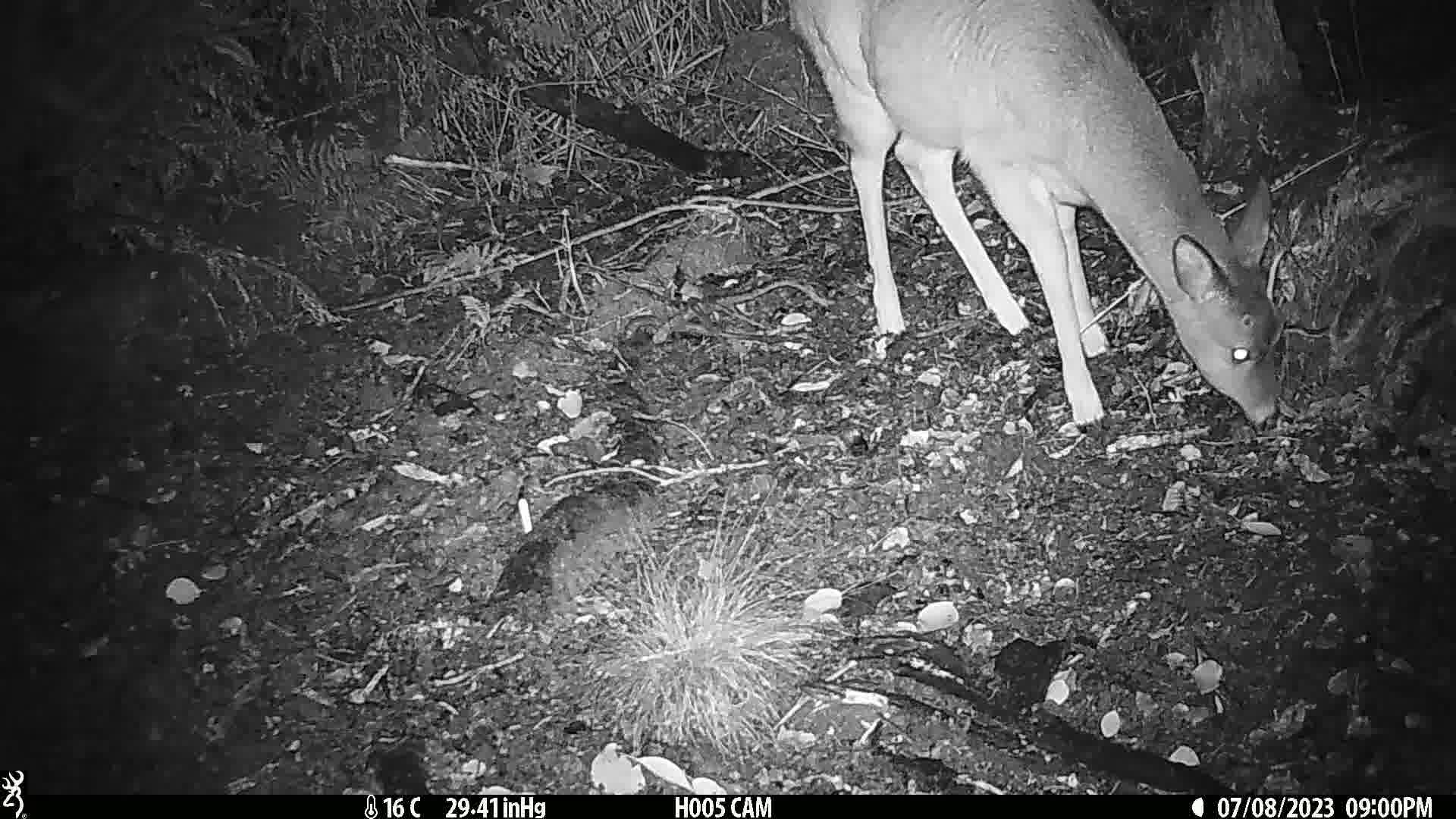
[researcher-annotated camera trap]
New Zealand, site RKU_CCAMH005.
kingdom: Animalia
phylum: Chordata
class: Mammalia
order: Artiodactyla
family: Cervidae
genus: Odocoileus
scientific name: Odocoileus virginianus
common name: white-tailed deer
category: white tailed deer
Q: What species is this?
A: White tailed deer (white-tailed deer) (Odocoileus virginianus).